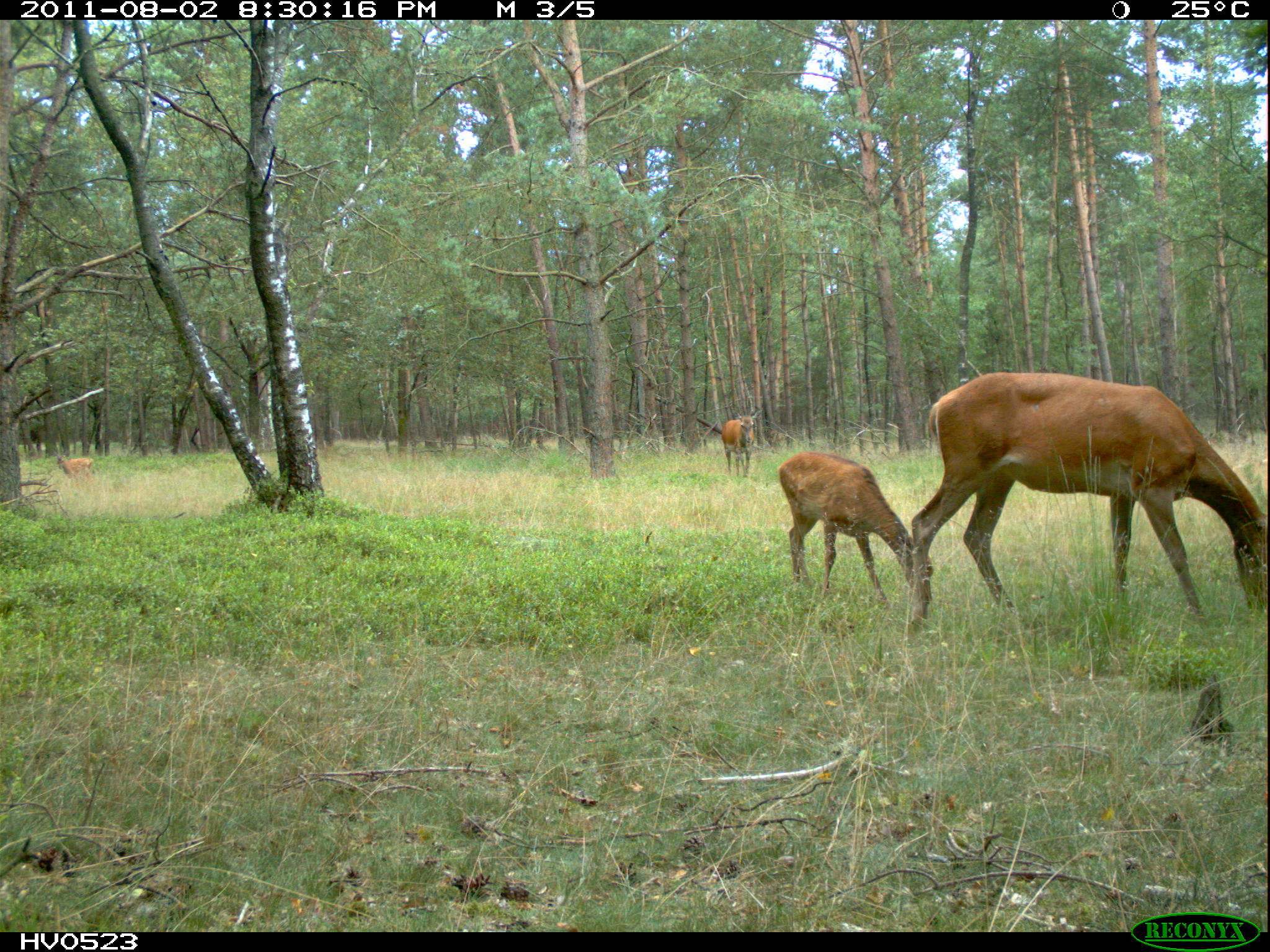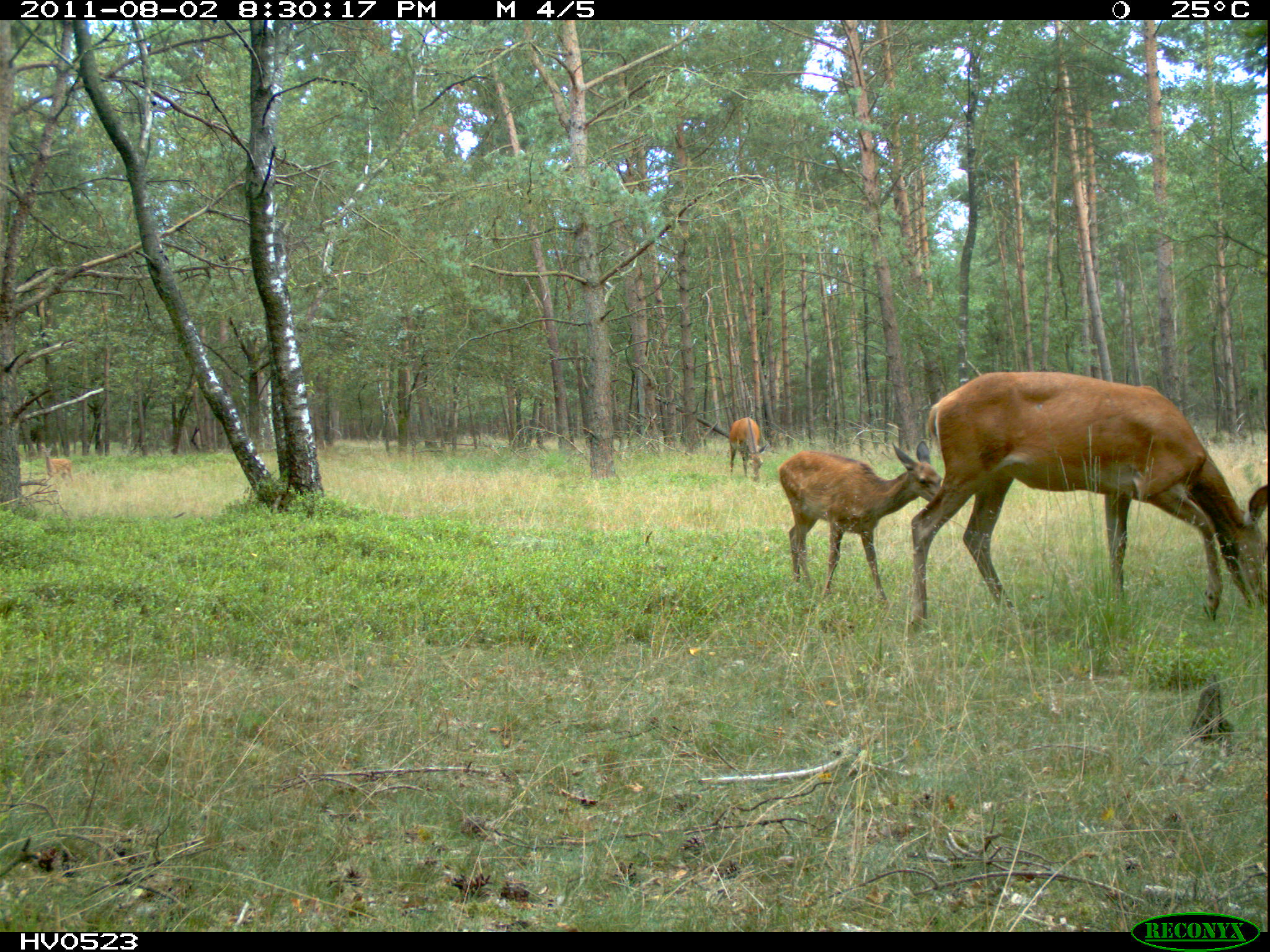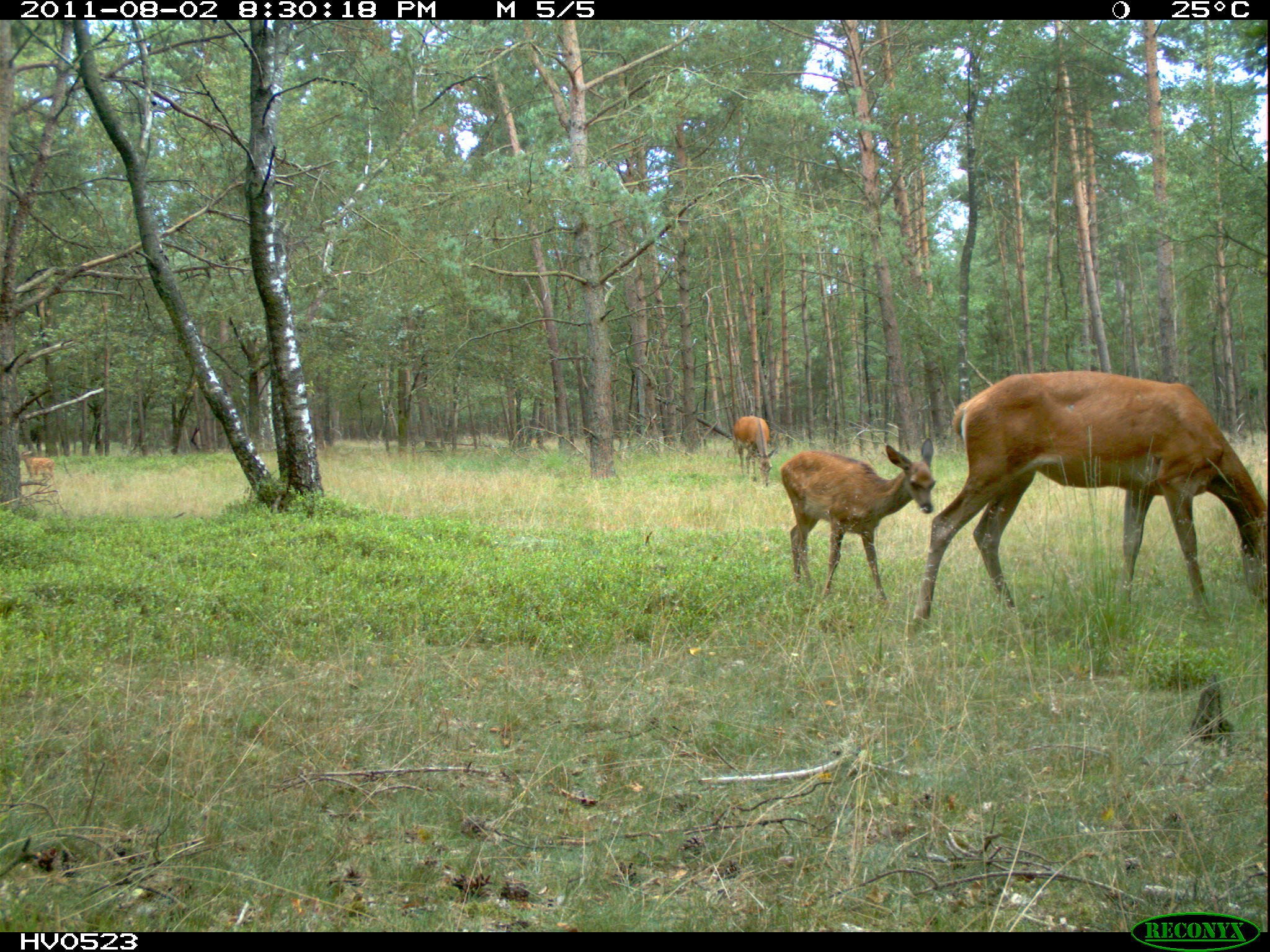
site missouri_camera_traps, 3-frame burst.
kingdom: Animalia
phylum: Chordata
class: Mammalia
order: Artiodactyla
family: Cervidae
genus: Cervus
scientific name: Cervus elaphus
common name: red deer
Red deer (Cervus elaphus). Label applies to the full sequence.